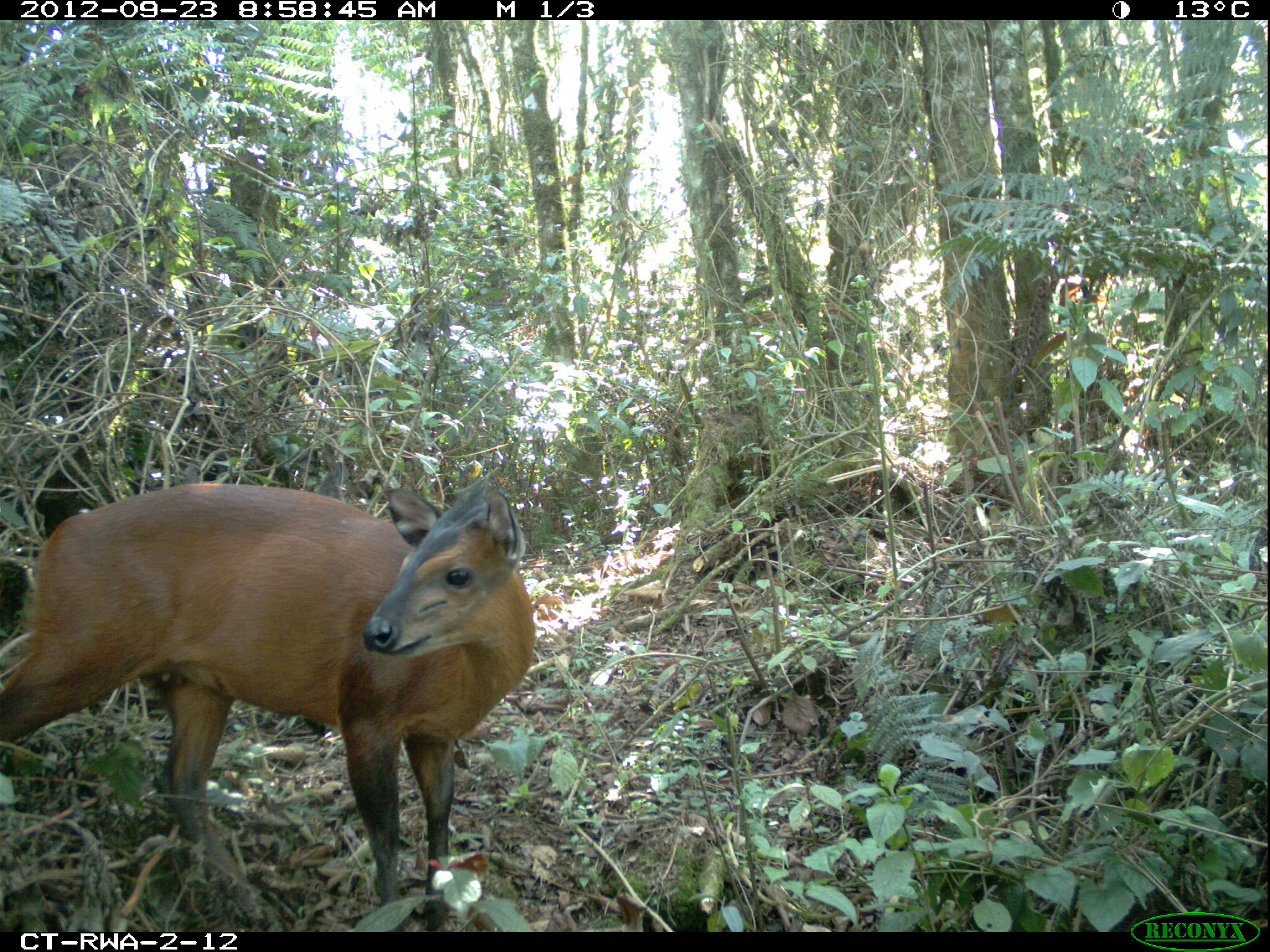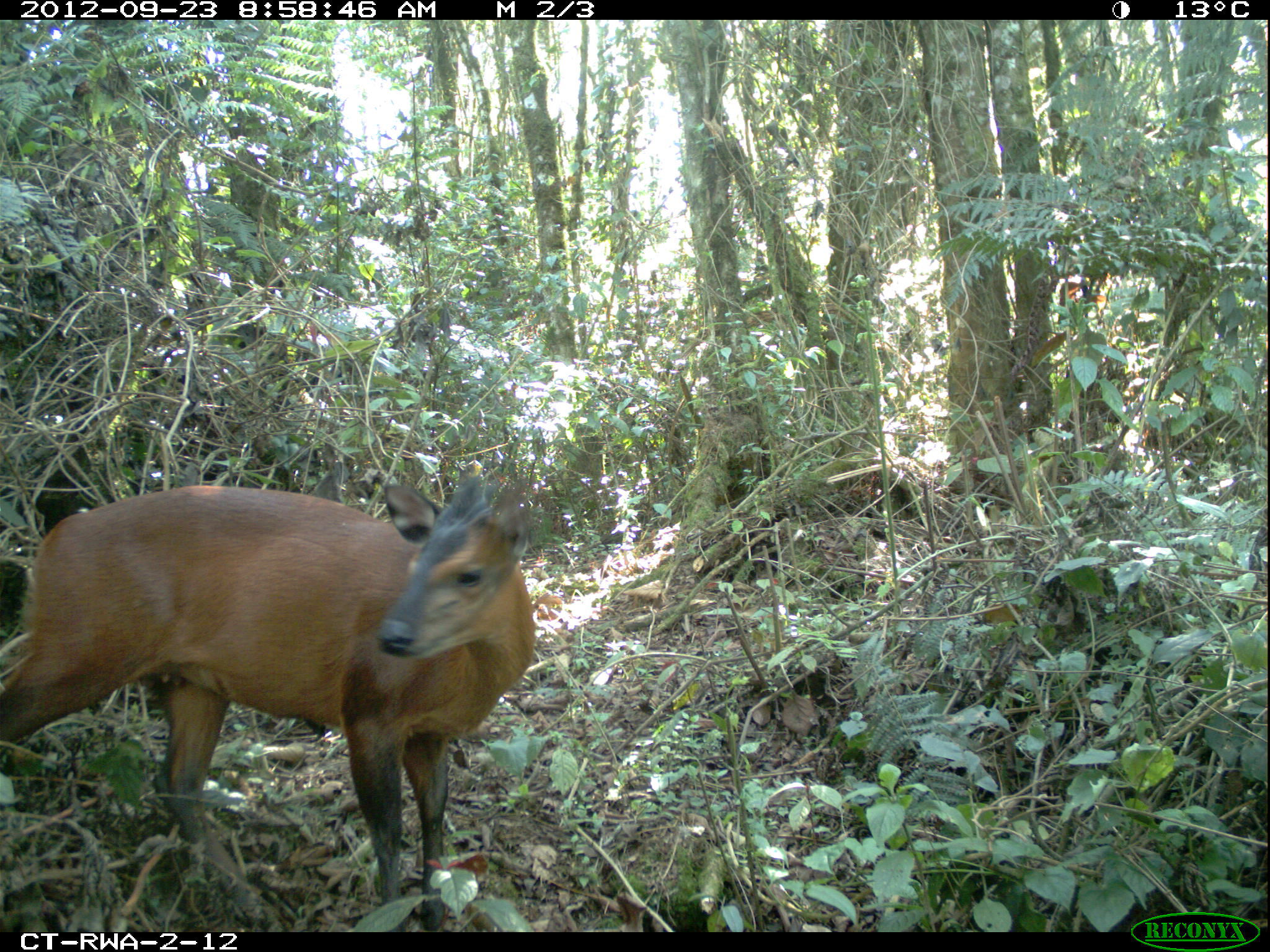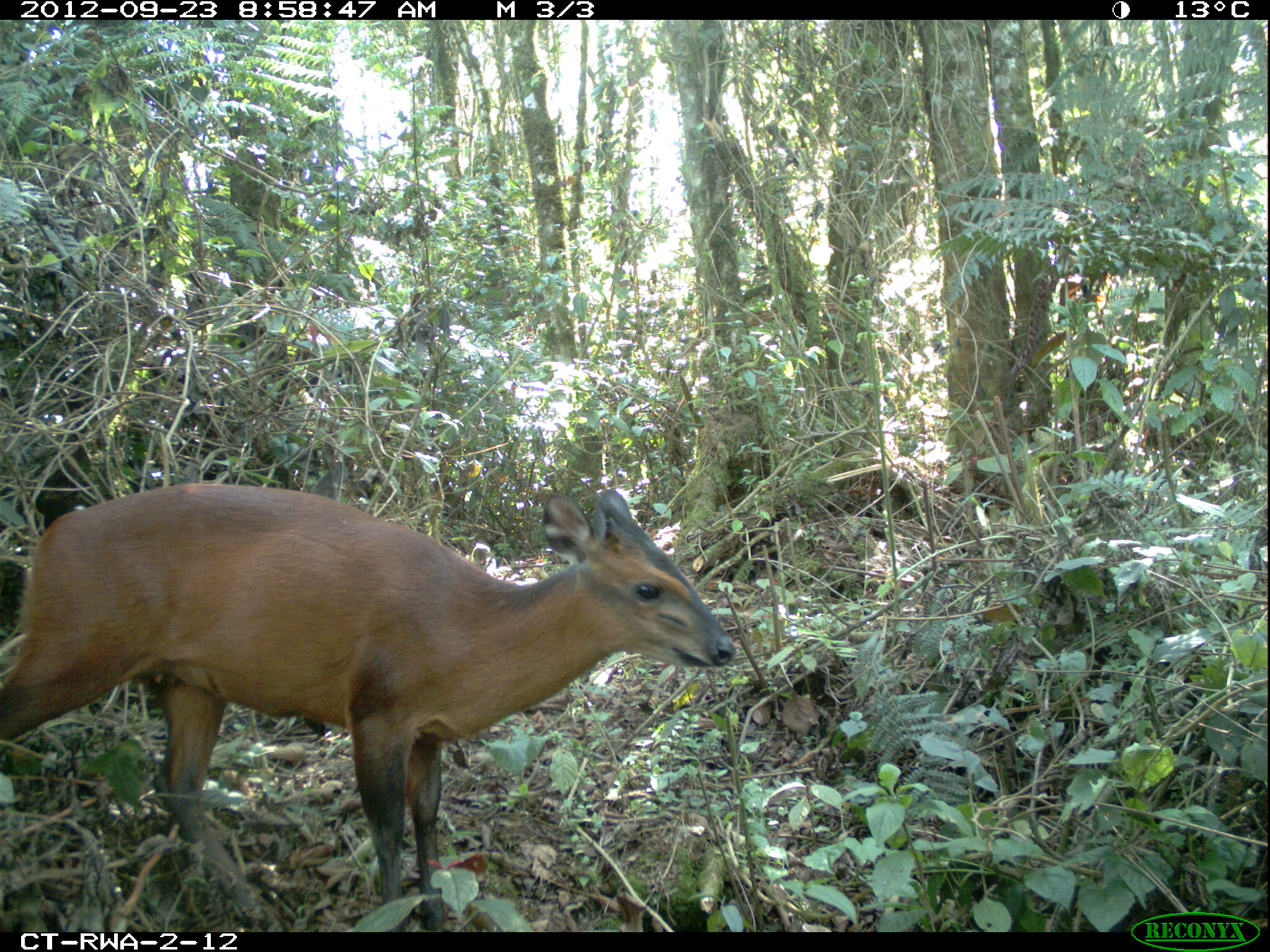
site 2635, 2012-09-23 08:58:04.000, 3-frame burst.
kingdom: Animalia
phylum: Chordata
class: Mammalia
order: Artiodactyla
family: Bovidae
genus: Cephalophus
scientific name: Cephalophus nigrifrons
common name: black-fronted duiker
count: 2